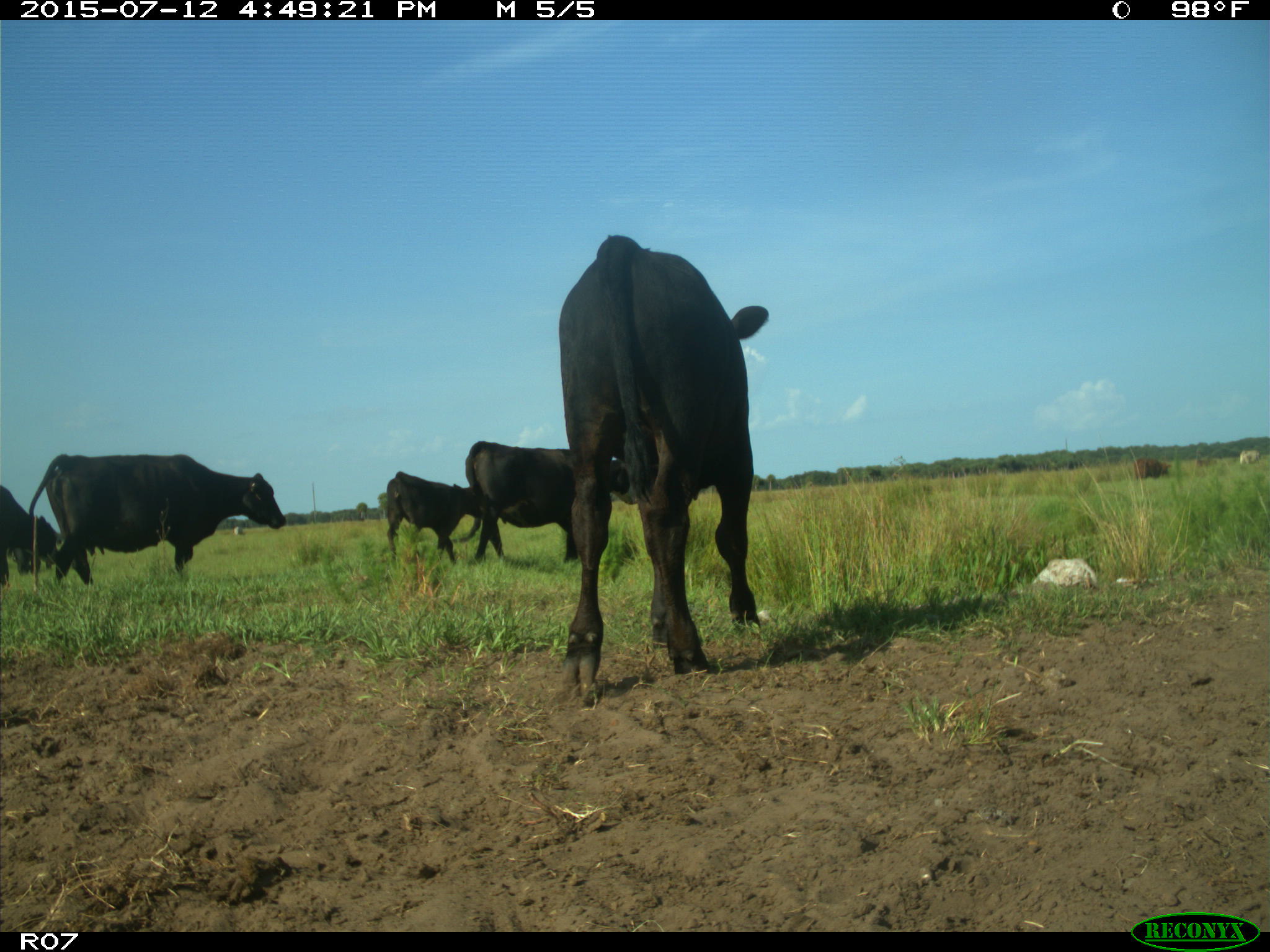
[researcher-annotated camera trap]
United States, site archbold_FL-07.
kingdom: Animalia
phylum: Chordata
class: Mammalia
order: Artiodactyla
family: Bovidae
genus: Bos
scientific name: Bos taurus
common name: domestic cow